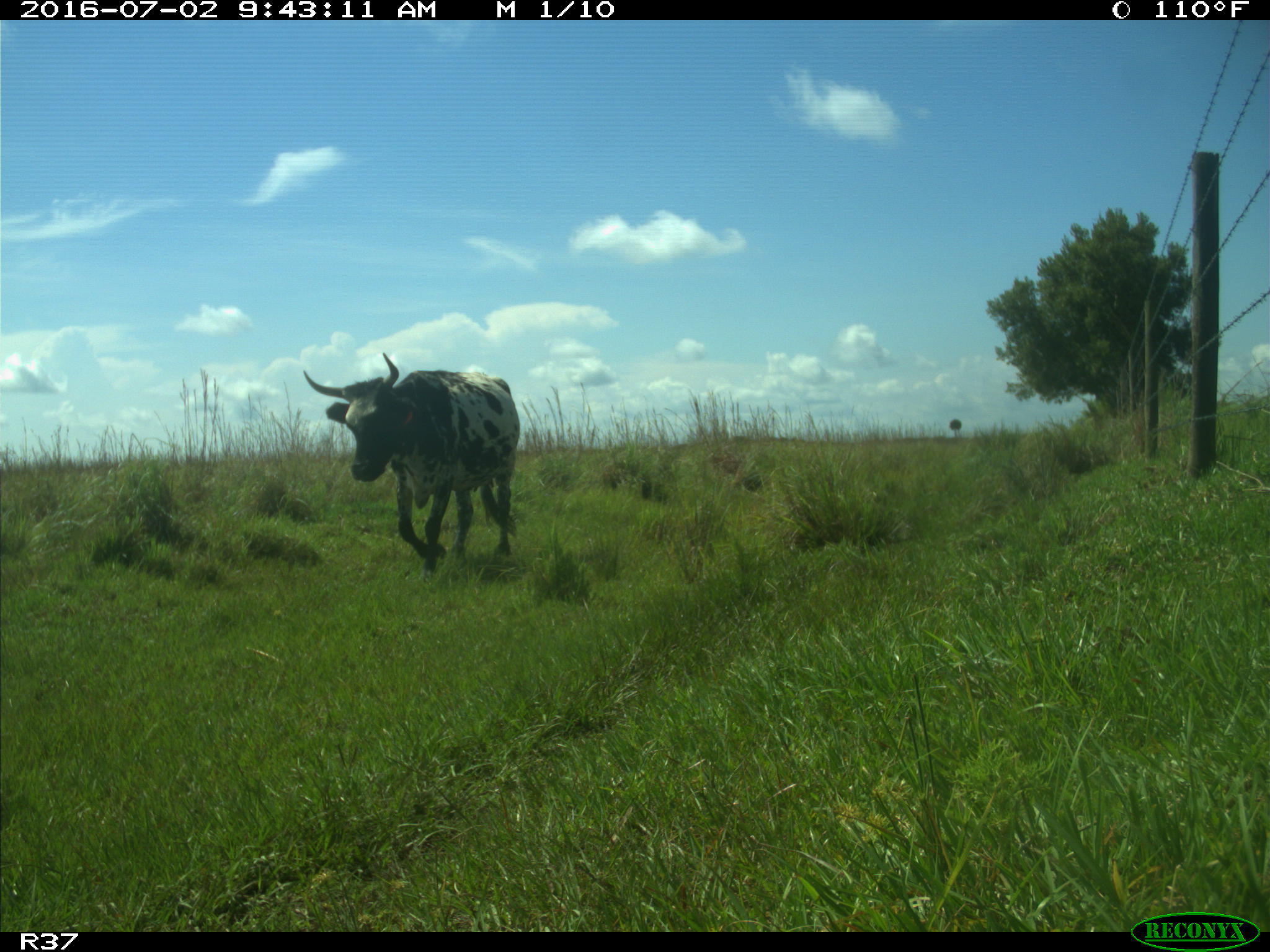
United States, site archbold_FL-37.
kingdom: Animalia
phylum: Chordata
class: Mammalia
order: Artiodactyla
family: Bovidae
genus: Bos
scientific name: Bos taurus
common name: domestic cow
Bos taurus (domestic cow).